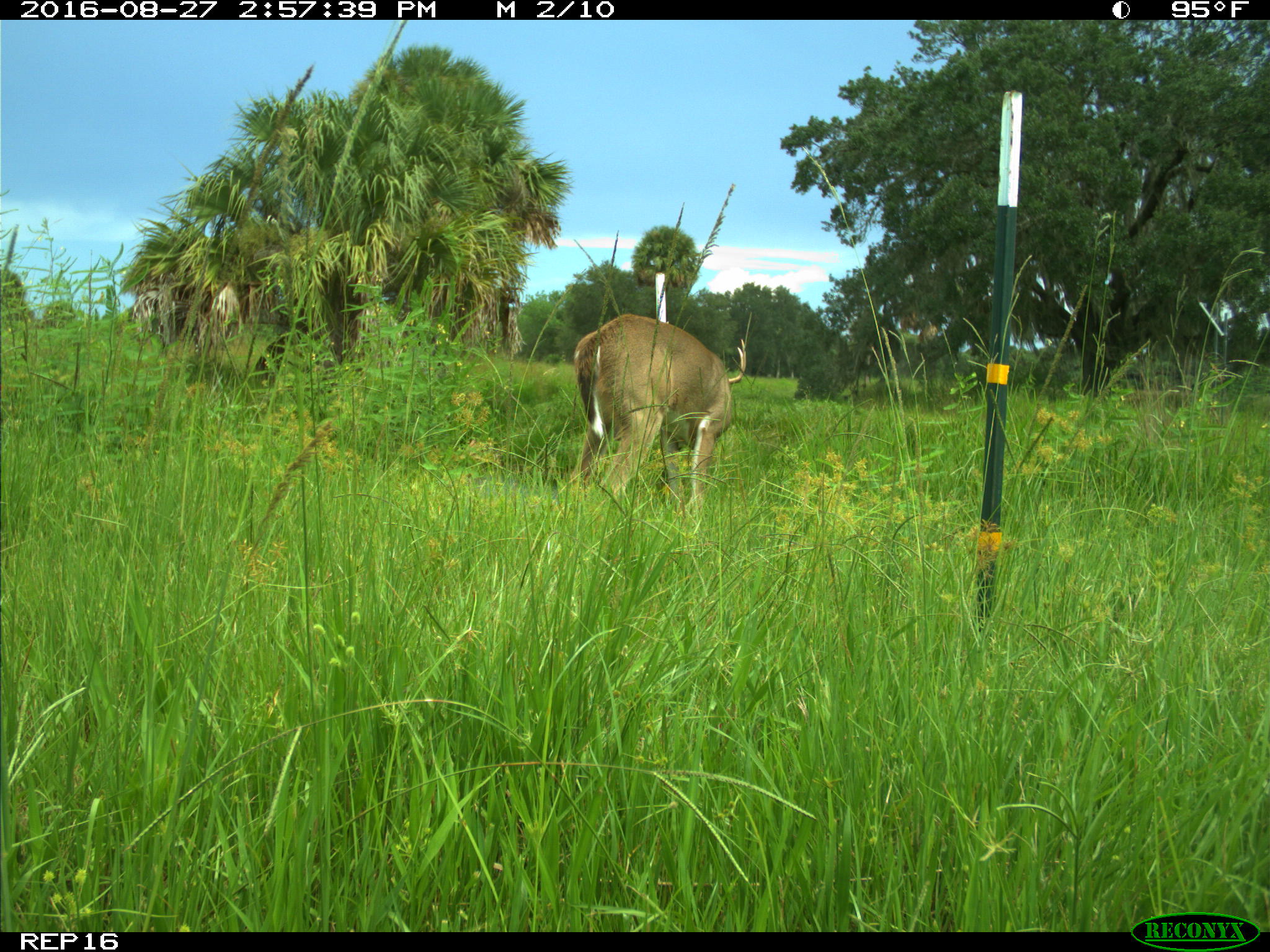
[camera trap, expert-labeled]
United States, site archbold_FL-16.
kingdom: Animalia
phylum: Chordata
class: Mammalia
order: Artiodactyla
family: Cervidae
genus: Odocoileus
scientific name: Odocoileus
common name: deer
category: unidentified deer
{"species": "unidentified deer (deer) (Odocoileus)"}